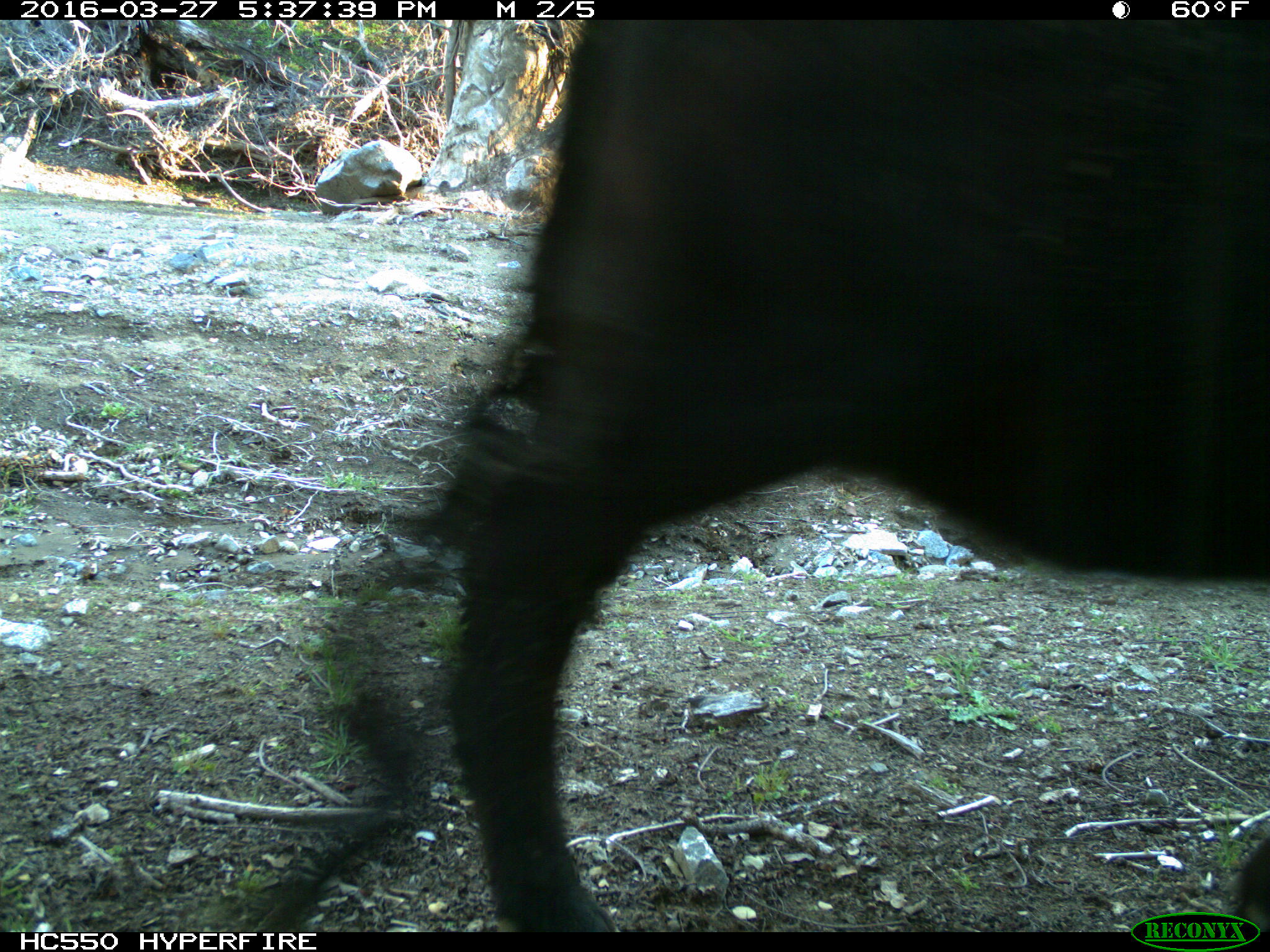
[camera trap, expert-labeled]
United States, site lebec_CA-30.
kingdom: Animalia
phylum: Chordata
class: Mammalia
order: Artiodactyla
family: Bovidae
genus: Bos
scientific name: Bos taurus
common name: domestic cow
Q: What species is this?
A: Bos taurus (domestic cow).